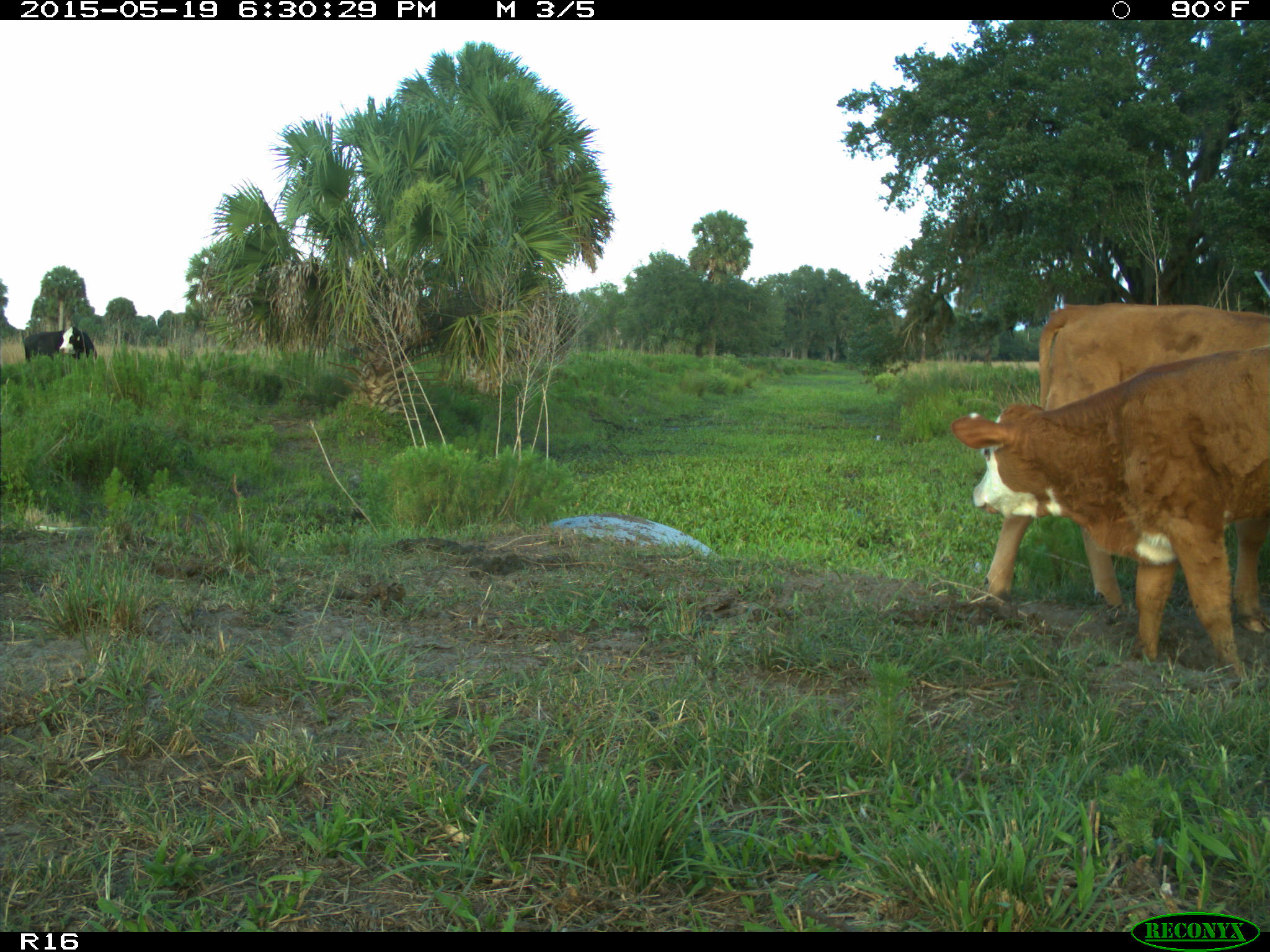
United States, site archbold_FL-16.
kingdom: Animalia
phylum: Chordata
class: Mammalia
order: Artiodactyla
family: Bovidae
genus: Bos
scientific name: Bos taurus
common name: domestic cow